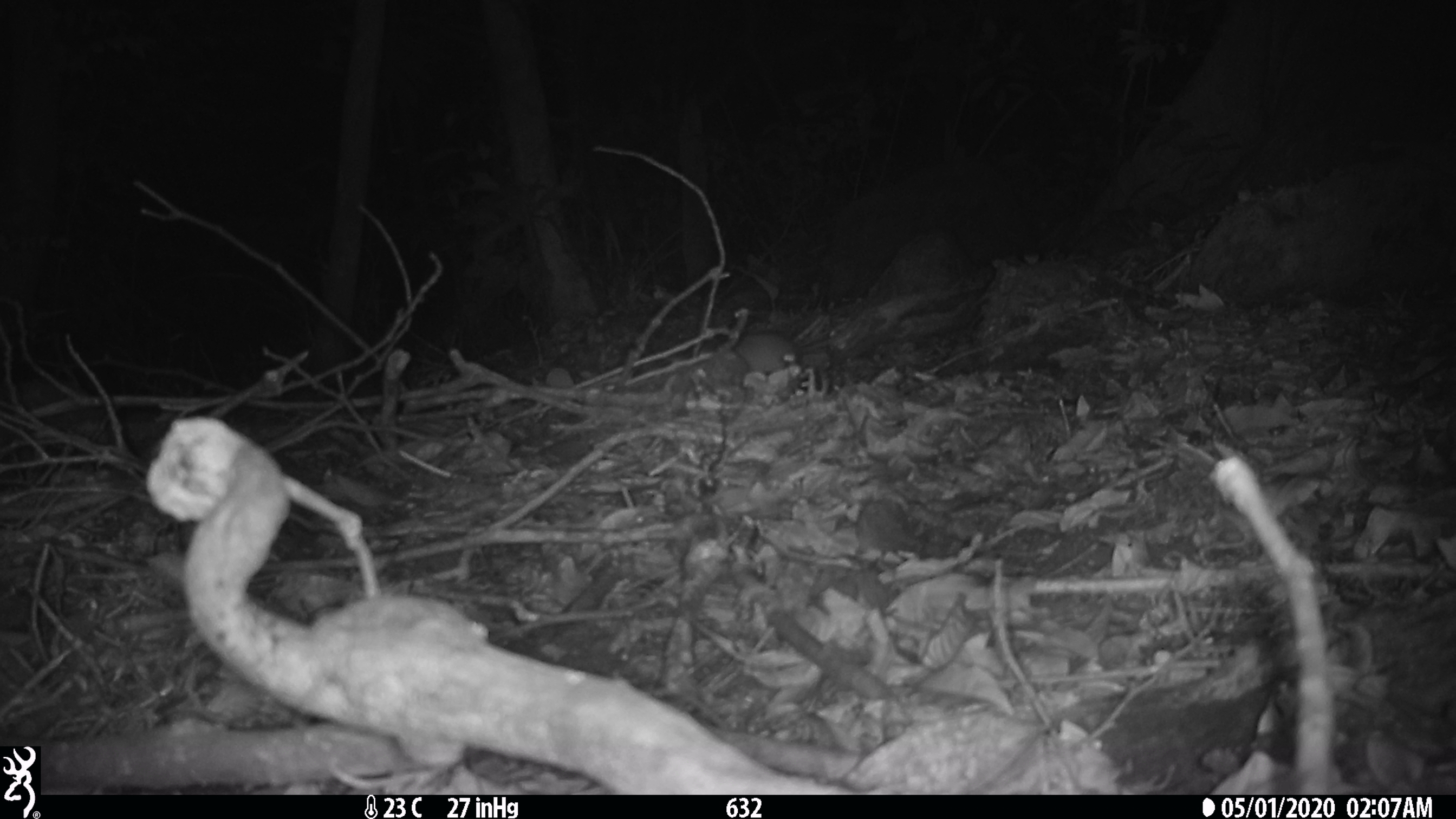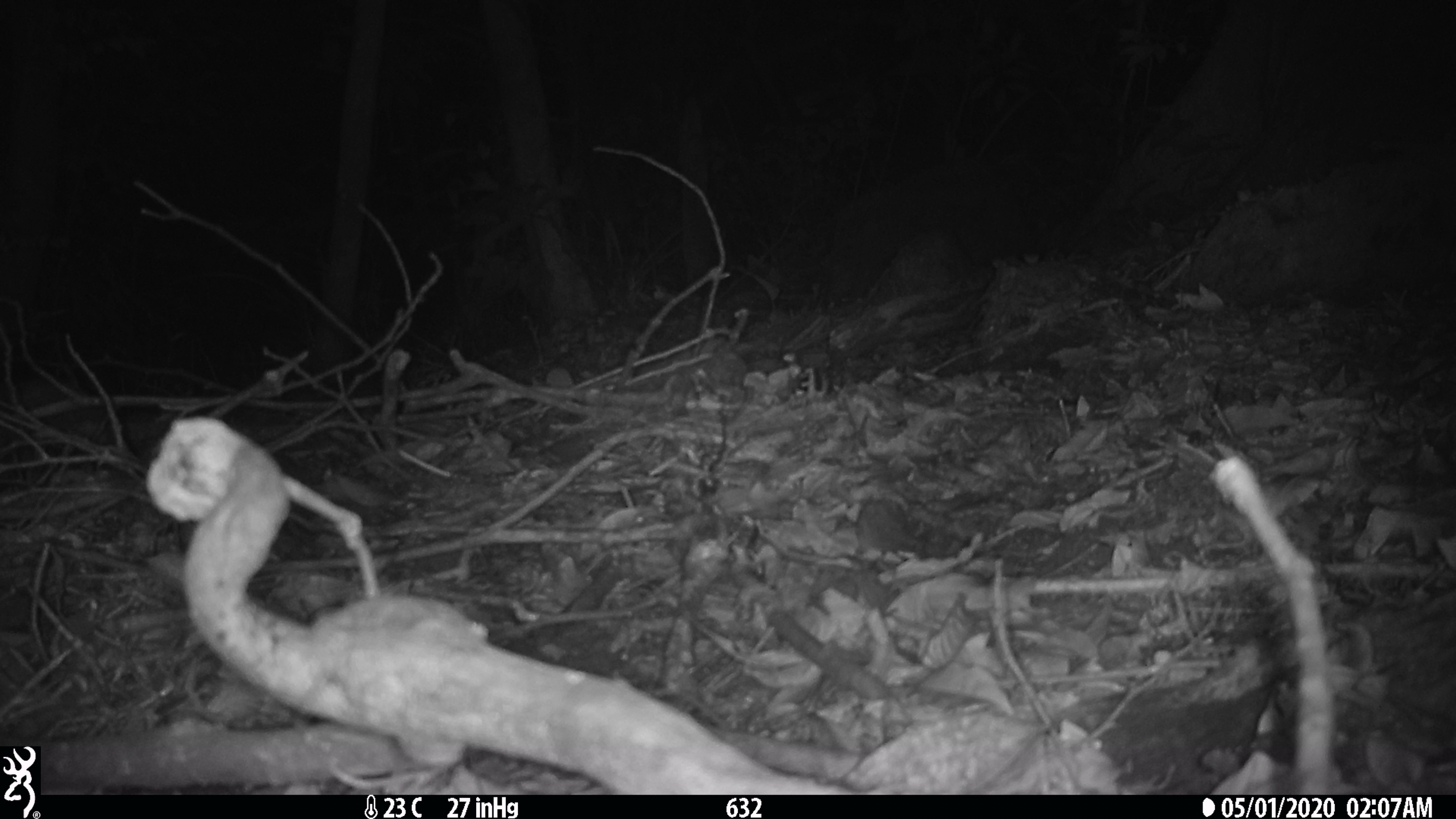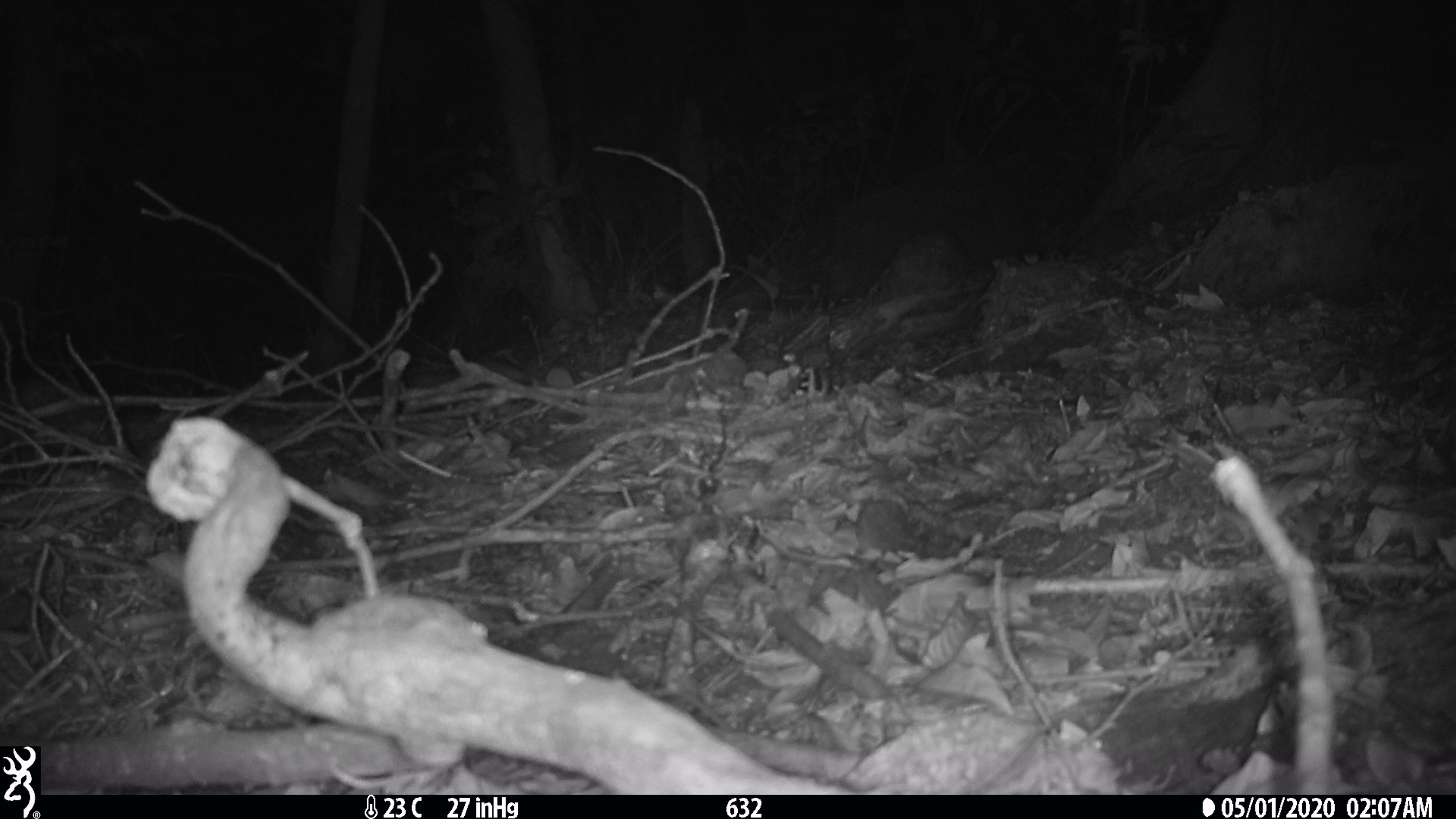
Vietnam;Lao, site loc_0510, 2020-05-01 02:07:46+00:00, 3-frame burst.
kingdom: Animalia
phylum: Chordata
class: Mammalia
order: Carnivora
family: Mustelidae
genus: Melogale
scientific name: Melogale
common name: ferret badger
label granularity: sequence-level